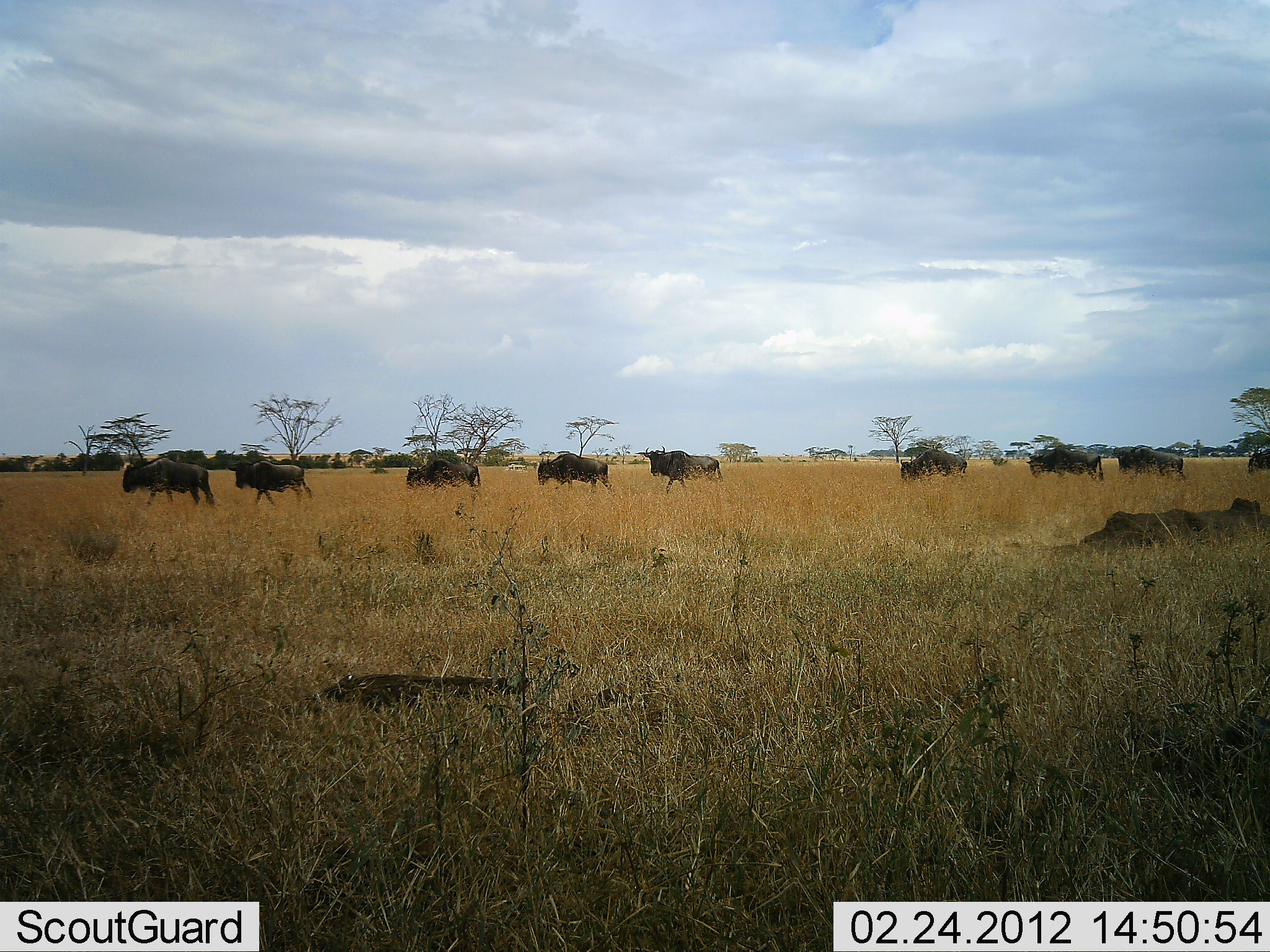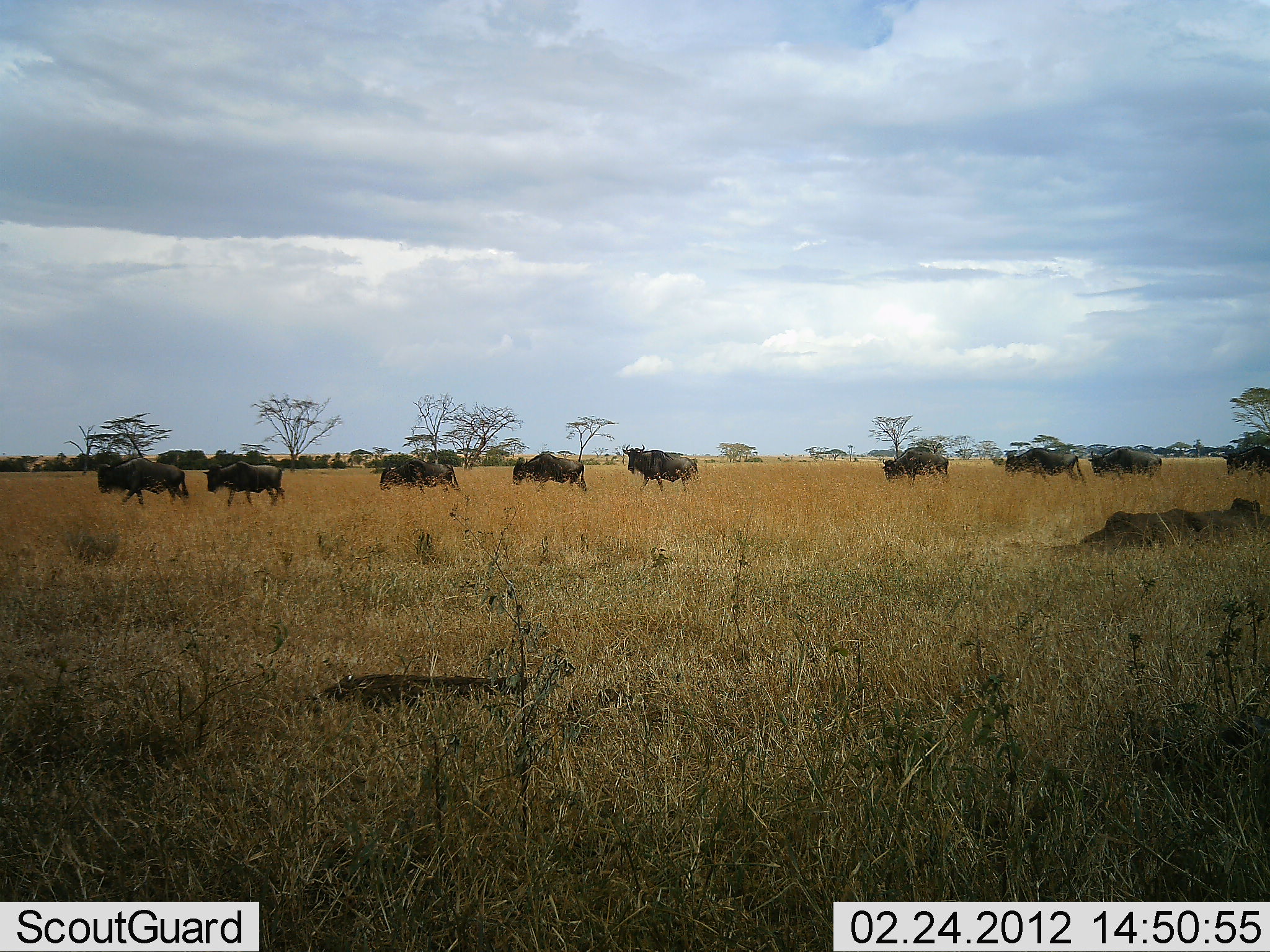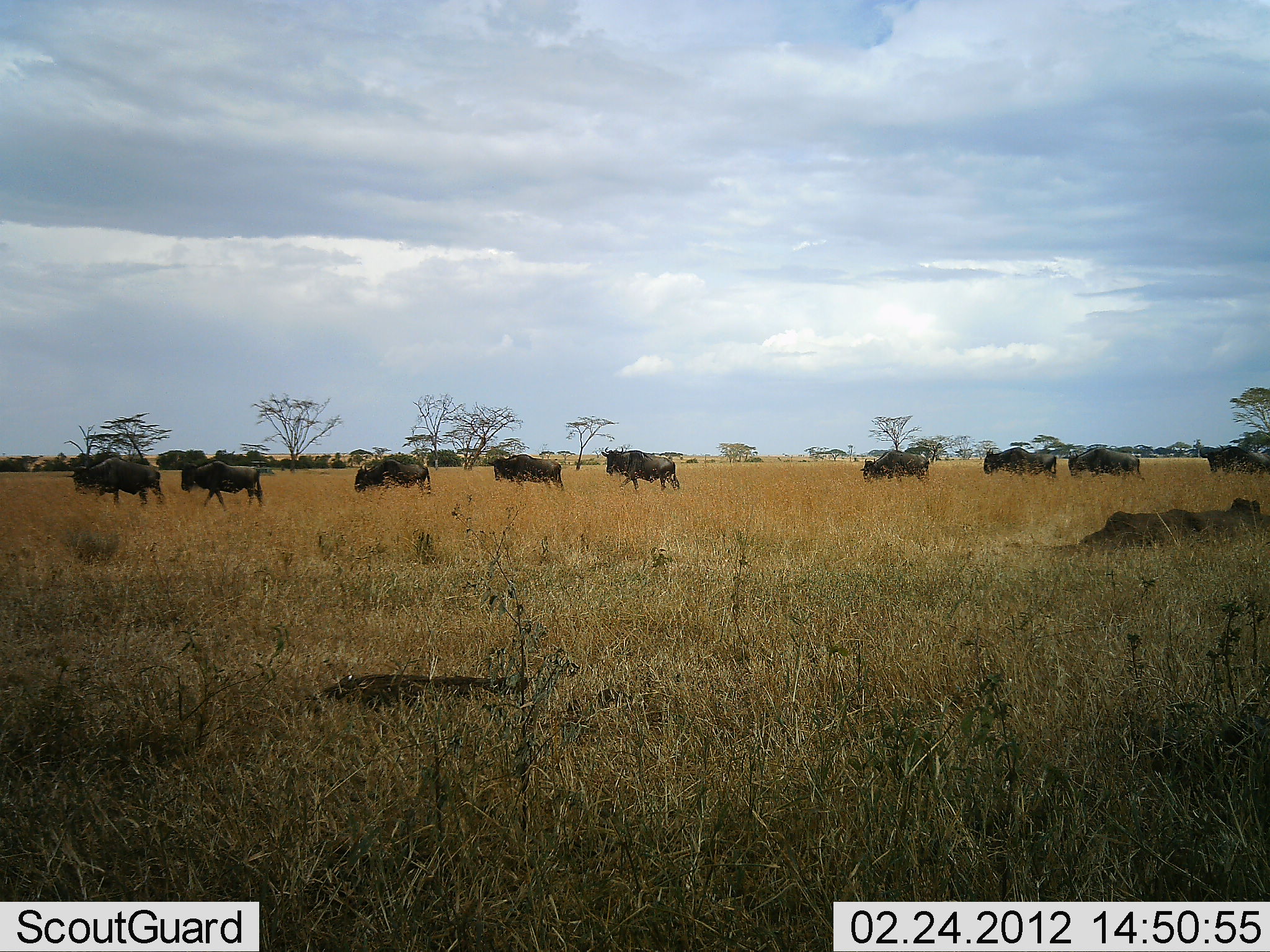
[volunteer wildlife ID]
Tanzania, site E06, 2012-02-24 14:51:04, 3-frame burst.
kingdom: Animalia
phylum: Chordata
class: Mammalia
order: Artiodactyla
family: Bovidae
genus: Connochaetes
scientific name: Connochaetes taurinus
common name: blue wildebeest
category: wildebeest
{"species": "wildebeest (blue wildebeest) (Connochaetes taurinus)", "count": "9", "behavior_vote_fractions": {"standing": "0%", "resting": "0%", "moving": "100%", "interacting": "0%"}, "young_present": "0%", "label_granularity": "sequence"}